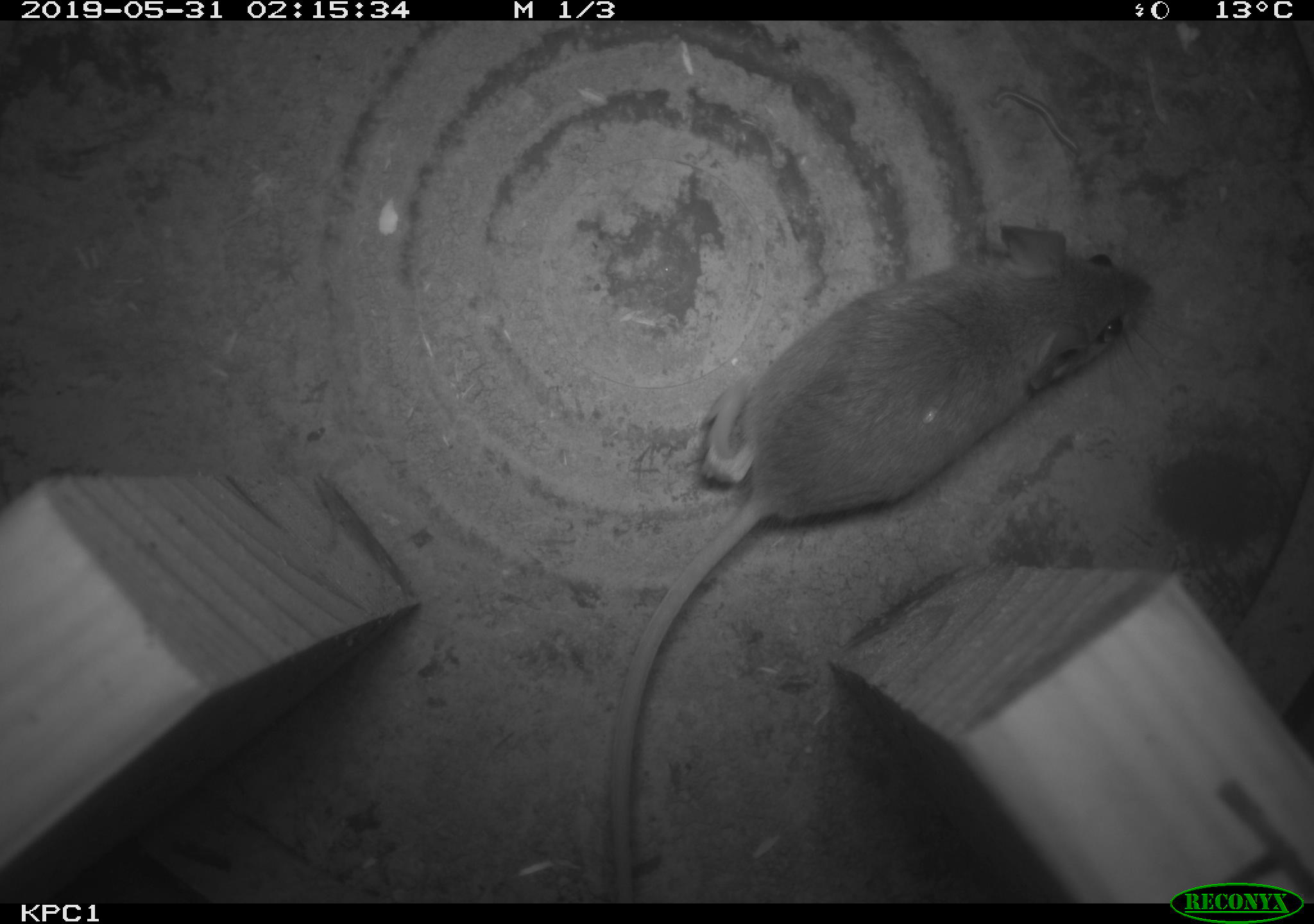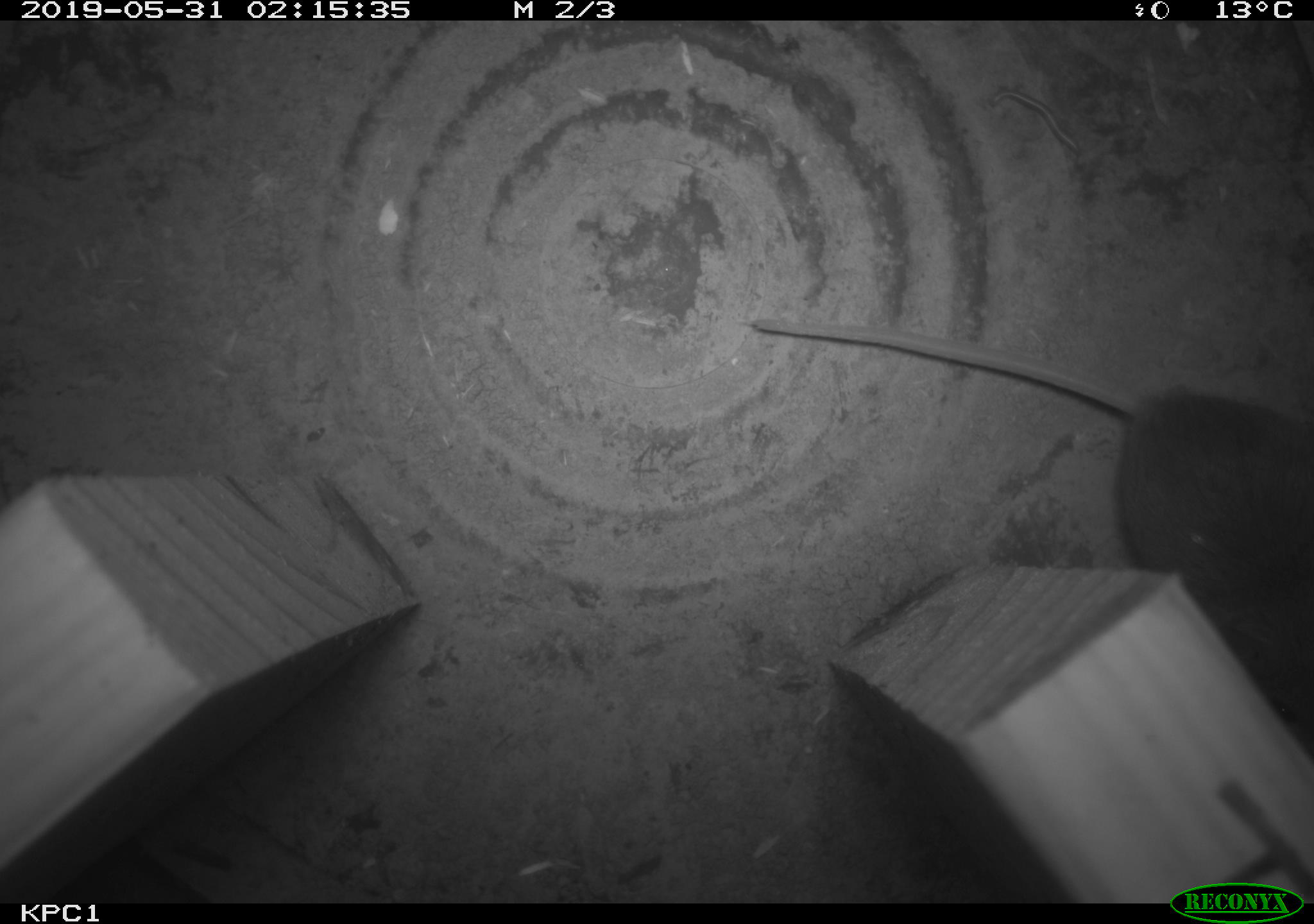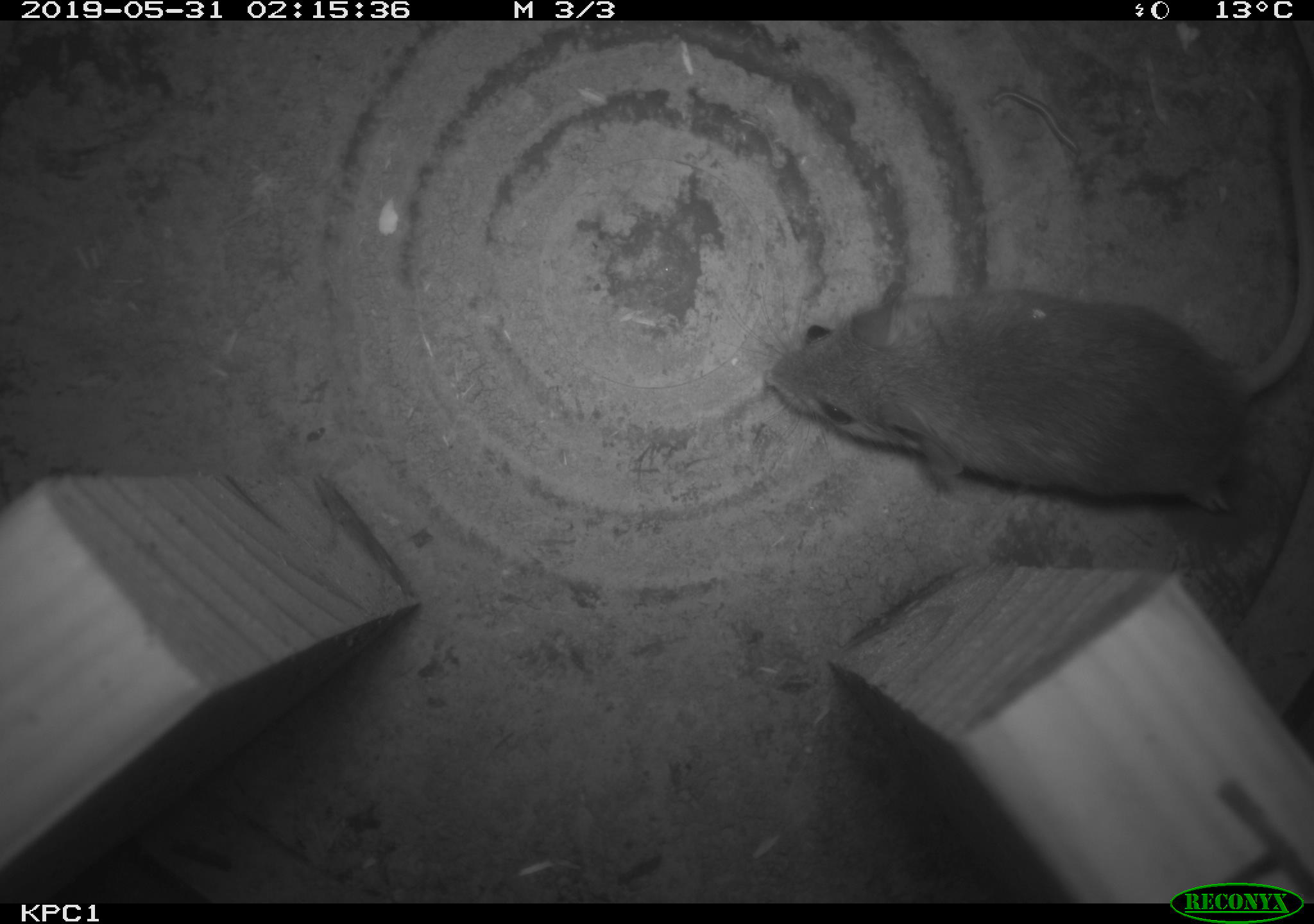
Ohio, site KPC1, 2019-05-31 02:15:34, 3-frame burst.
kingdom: Animalia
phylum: Chordata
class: Mammalia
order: Rodentia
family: Cricetidae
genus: Peromyscus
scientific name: Peromyscus leucopus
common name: white-footed mouse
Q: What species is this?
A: White-footed mouse (Peromyscus leucopus).